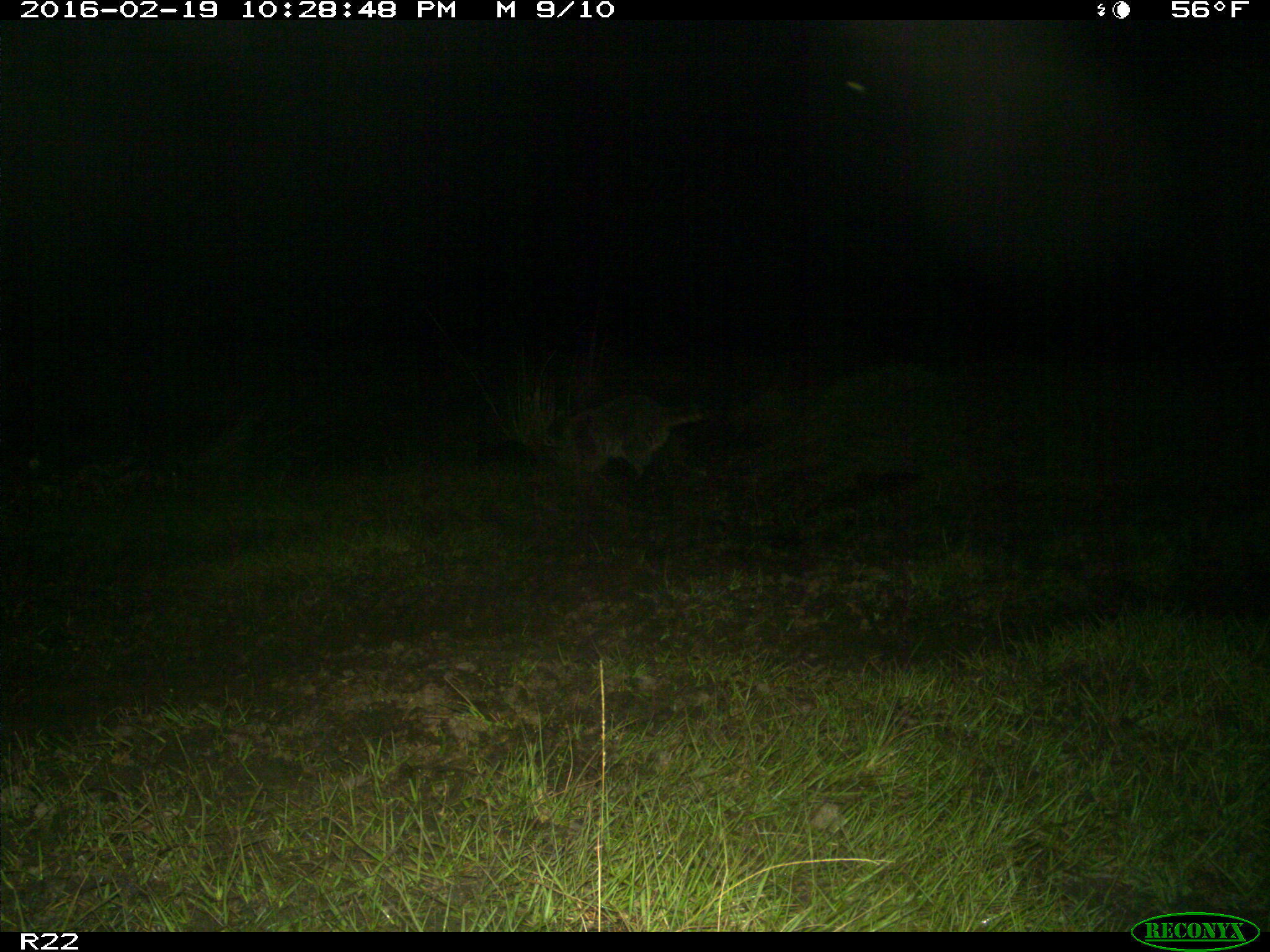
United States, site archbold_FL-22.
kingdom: Animalia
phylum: Chordata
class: Mammalia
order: Carnivora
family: Procyonidae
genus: Procyon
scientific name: Procyon lotor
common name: common raccoon